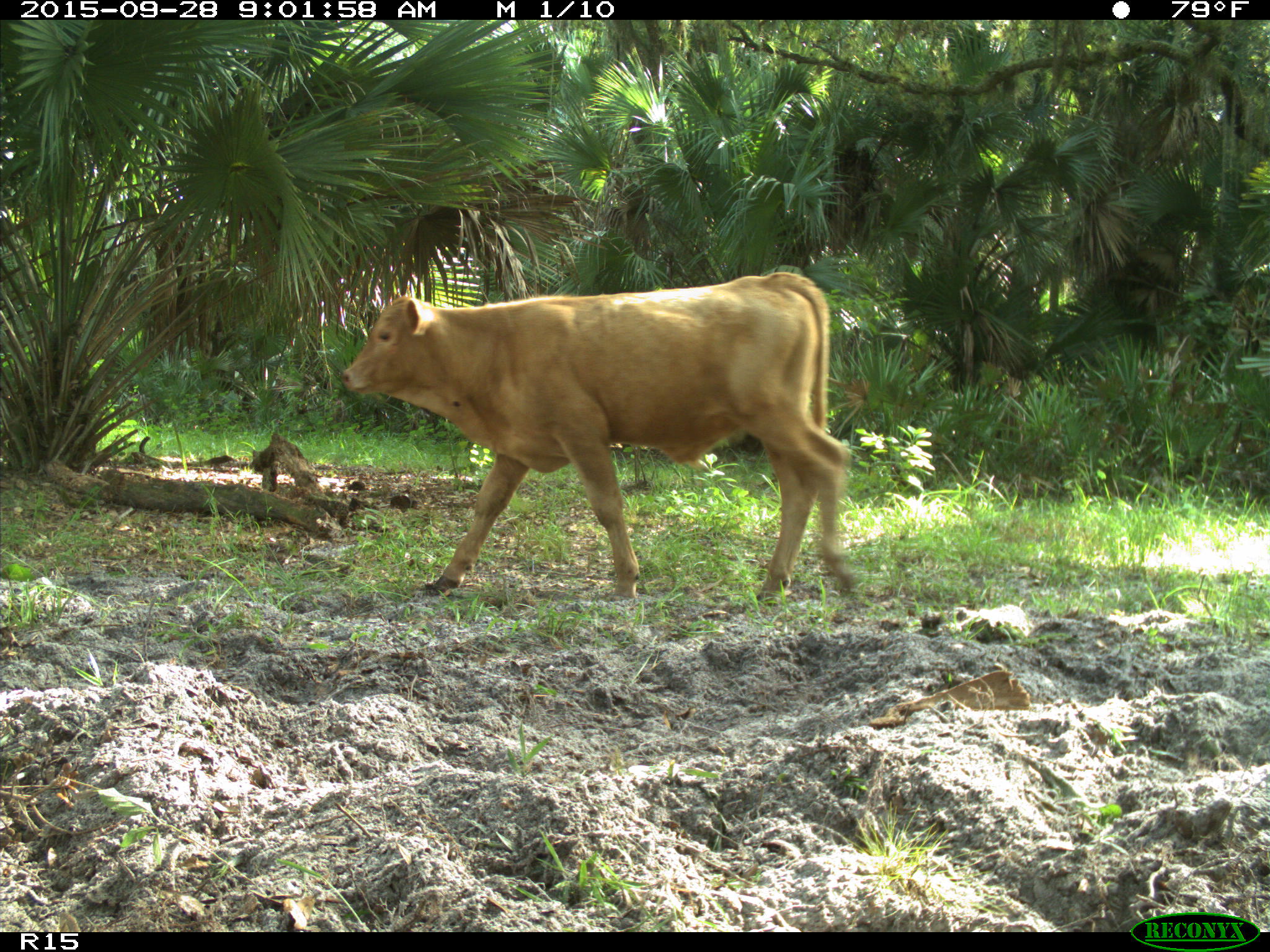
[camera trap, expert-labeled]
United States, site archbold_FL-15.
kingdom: Animalia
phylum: Chordata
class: Mammalia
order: Artiodactyla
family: Bovidae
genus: Bos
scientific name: Bos taurus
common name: domestic cow